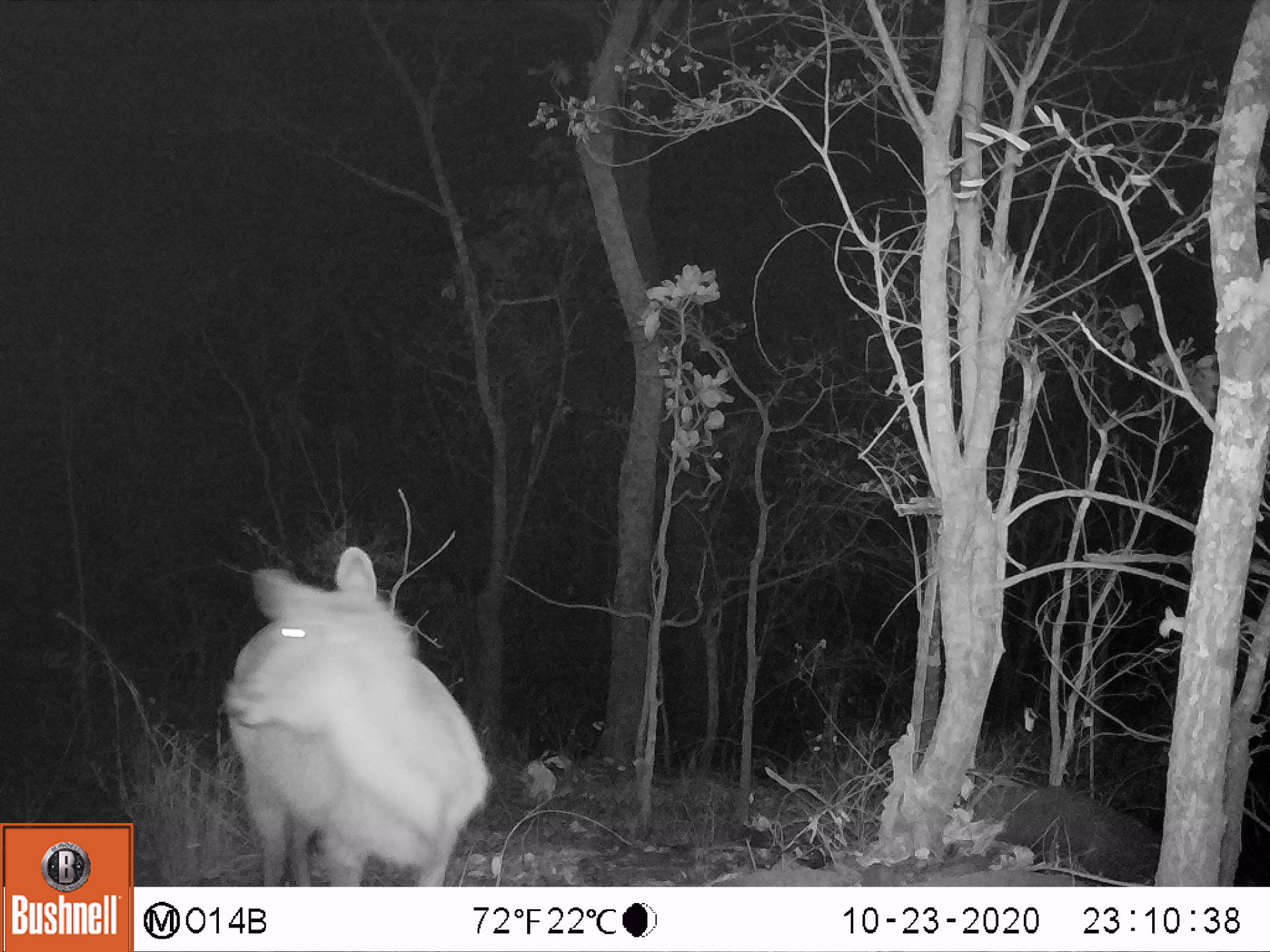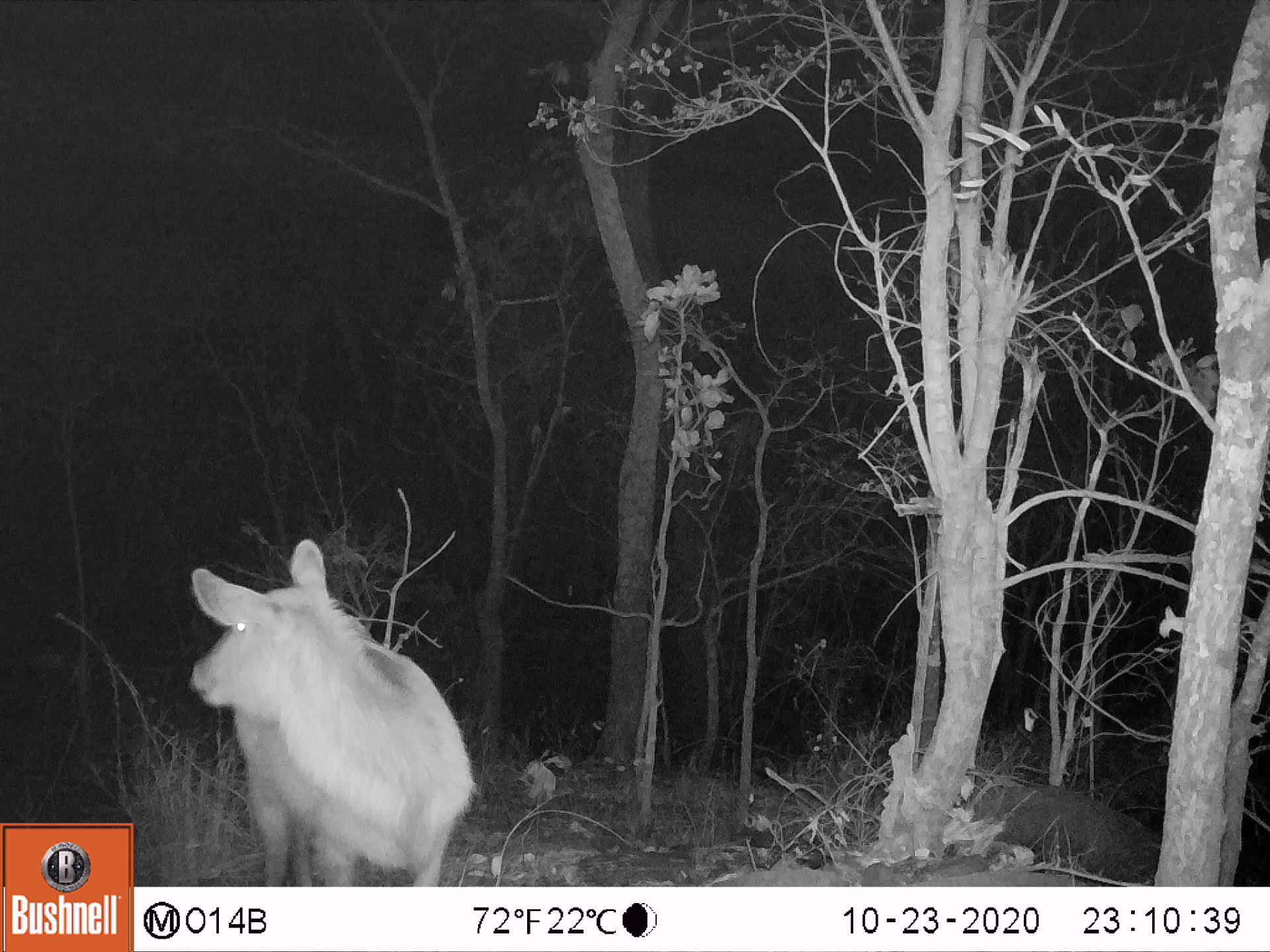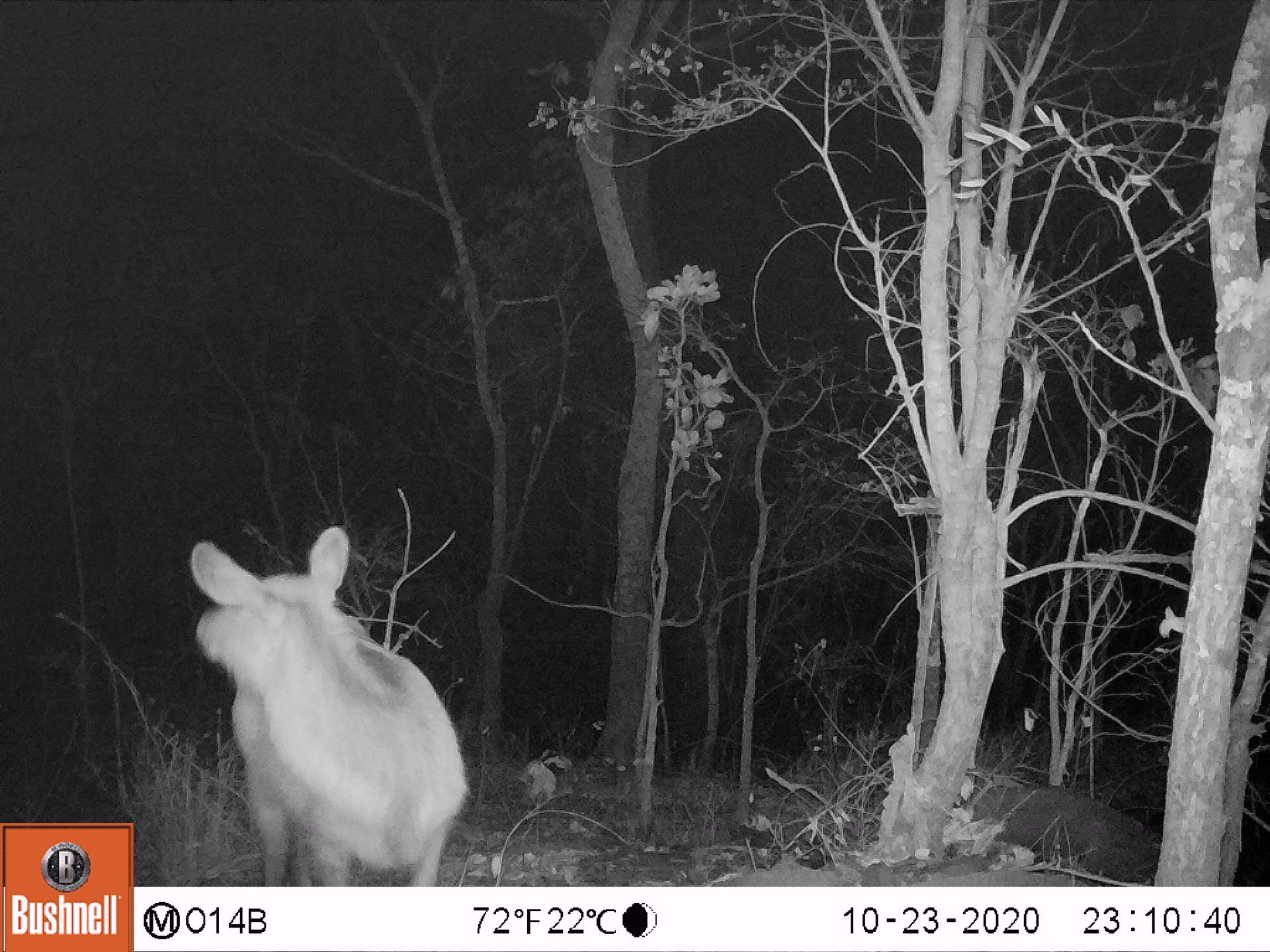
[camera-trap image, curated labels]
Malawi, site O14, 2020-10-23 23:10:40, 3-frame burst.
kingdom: Animalia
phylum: Chordata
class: Mammalia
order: Artiodactyla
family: Bovidae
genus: Kobus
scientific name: Kobus ellipsiprymnus ellipsiprymnus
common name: common waterbuck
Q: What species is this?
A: Common waterbuck (Kobus ellipsiprymnus ellipsiprymnus).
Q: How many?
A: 1.